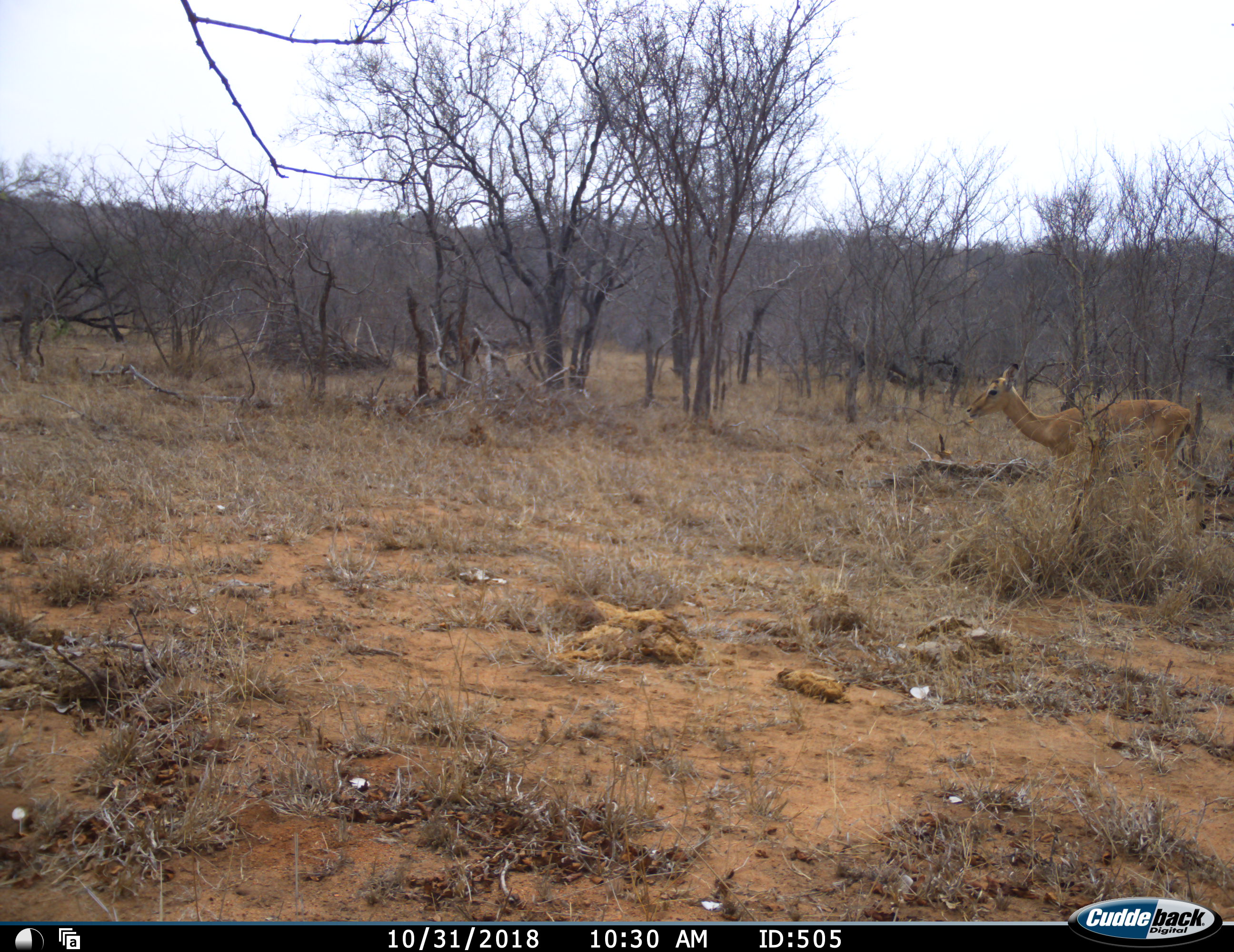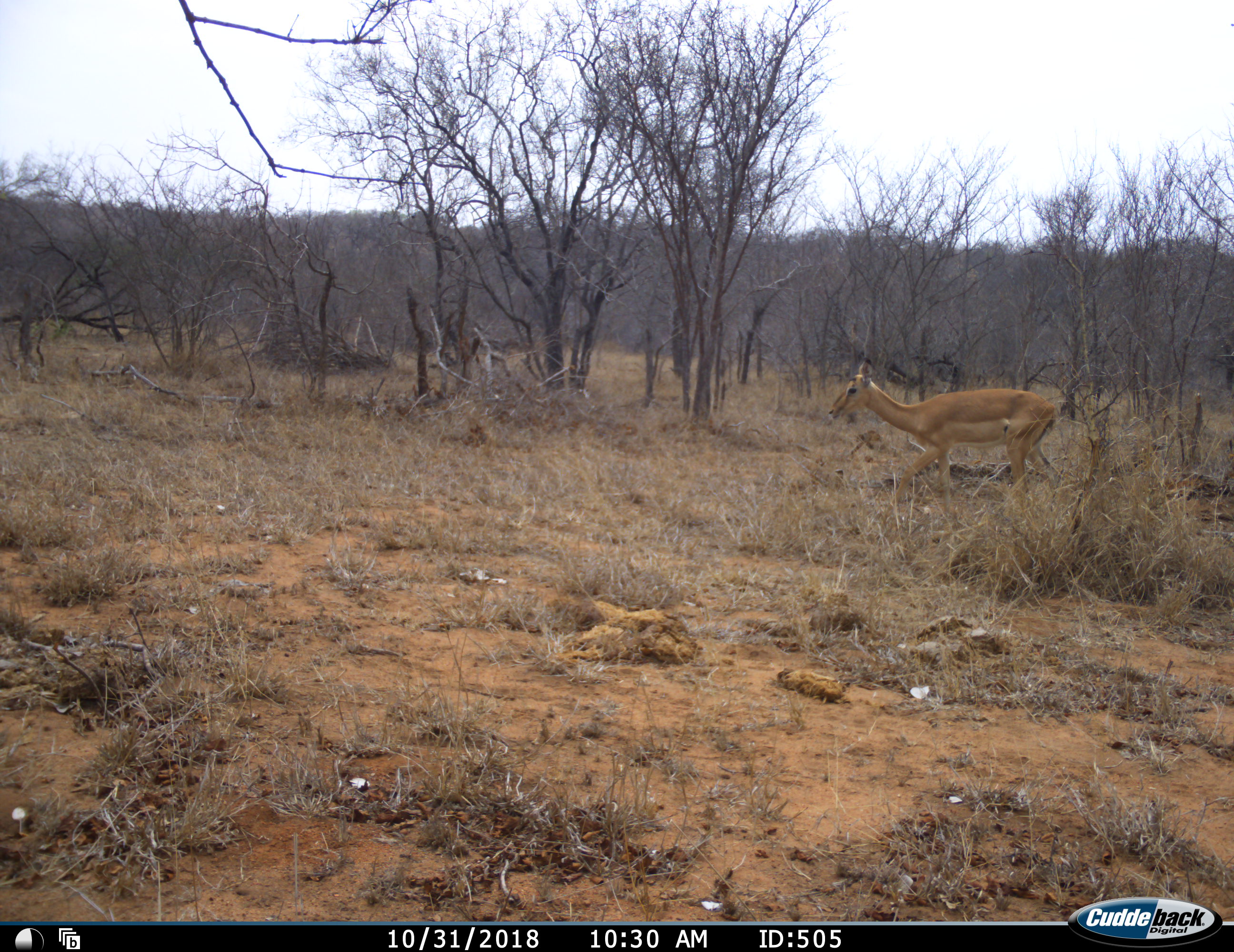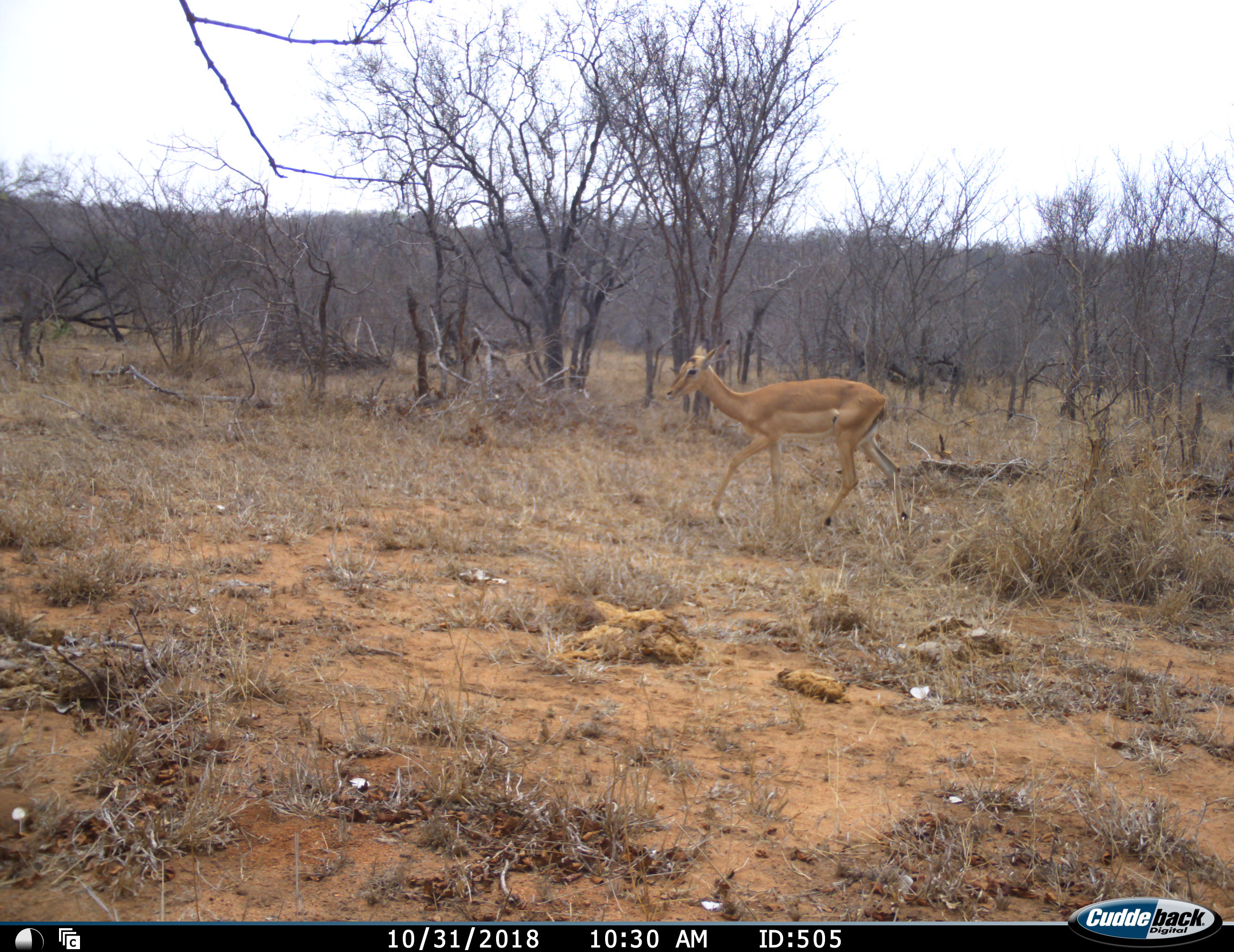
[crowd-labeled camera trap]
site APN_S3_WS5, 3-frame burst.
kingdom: Animalia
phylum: Chordata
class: Mammalia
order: Artiodactyla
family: Bovidae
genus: Aepyceros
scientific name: Aepyceros melampus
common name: impala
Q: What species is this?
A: Impala (Aepyceros melampus).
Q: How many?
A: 1.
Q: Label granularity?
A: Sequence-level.